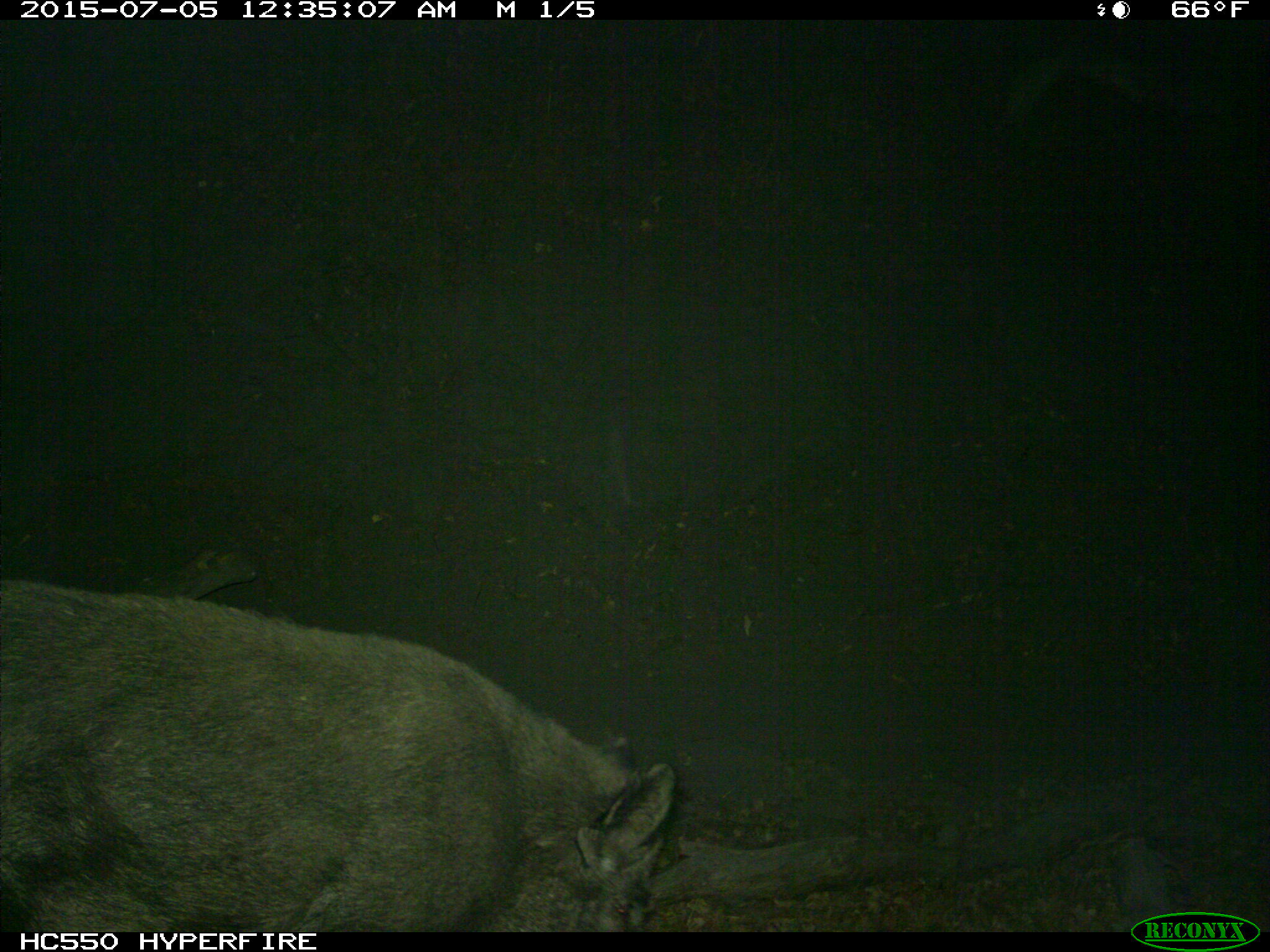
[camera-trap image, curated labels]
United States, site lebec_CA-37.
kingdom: Animalia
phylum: Chordata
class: Mammalia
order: Artiodactyla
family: Suidae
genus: Sus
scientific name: Sus scrofa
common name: wild boar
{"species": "Sus scrofa (wild boar)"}